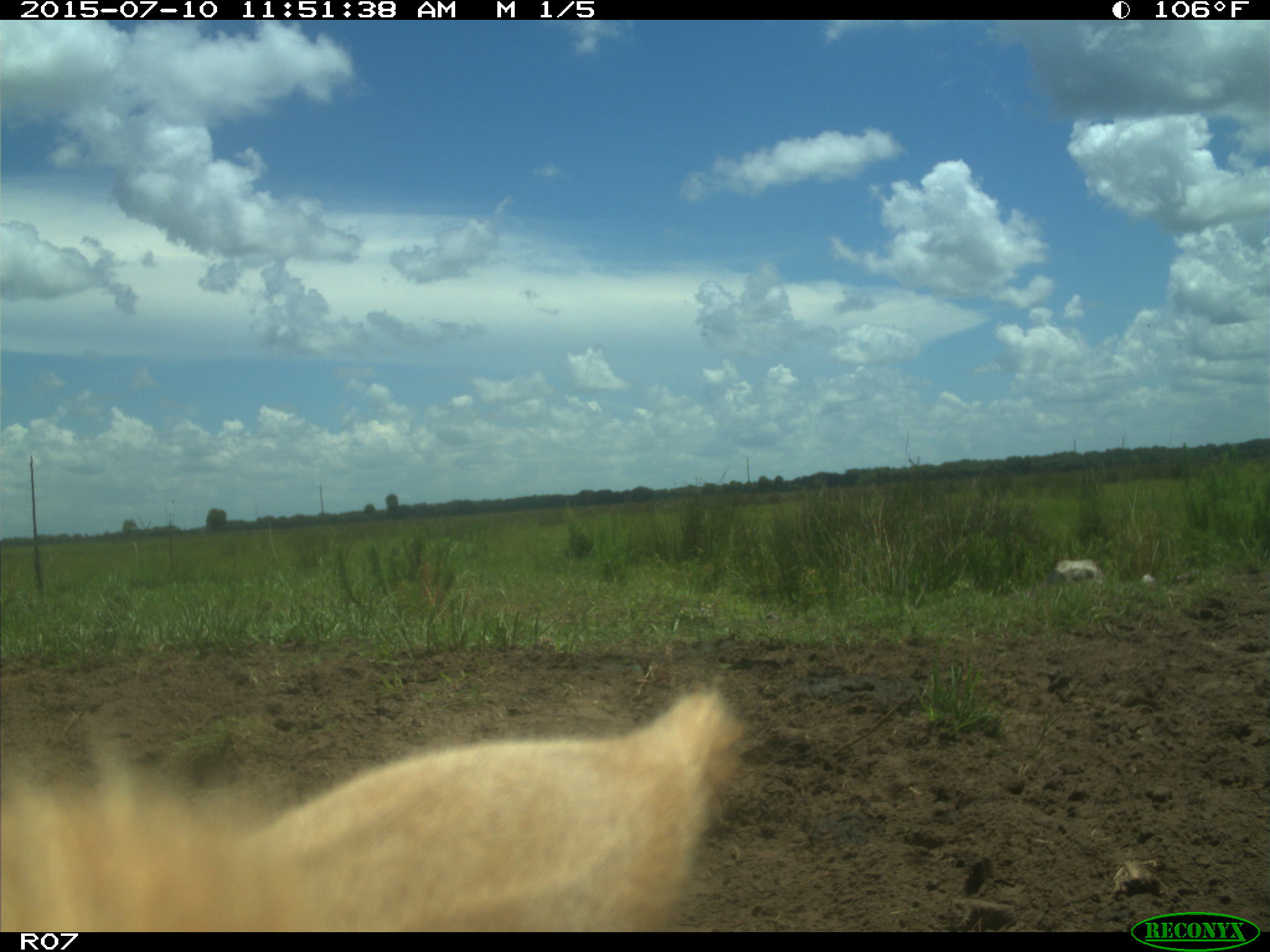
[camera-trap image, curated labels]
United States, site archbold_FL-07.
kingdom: Animalia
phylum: Chordata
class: Mammalia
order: Artiodactyla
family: Bovidae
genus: Bos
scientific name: Bos taurus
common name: domestic cow